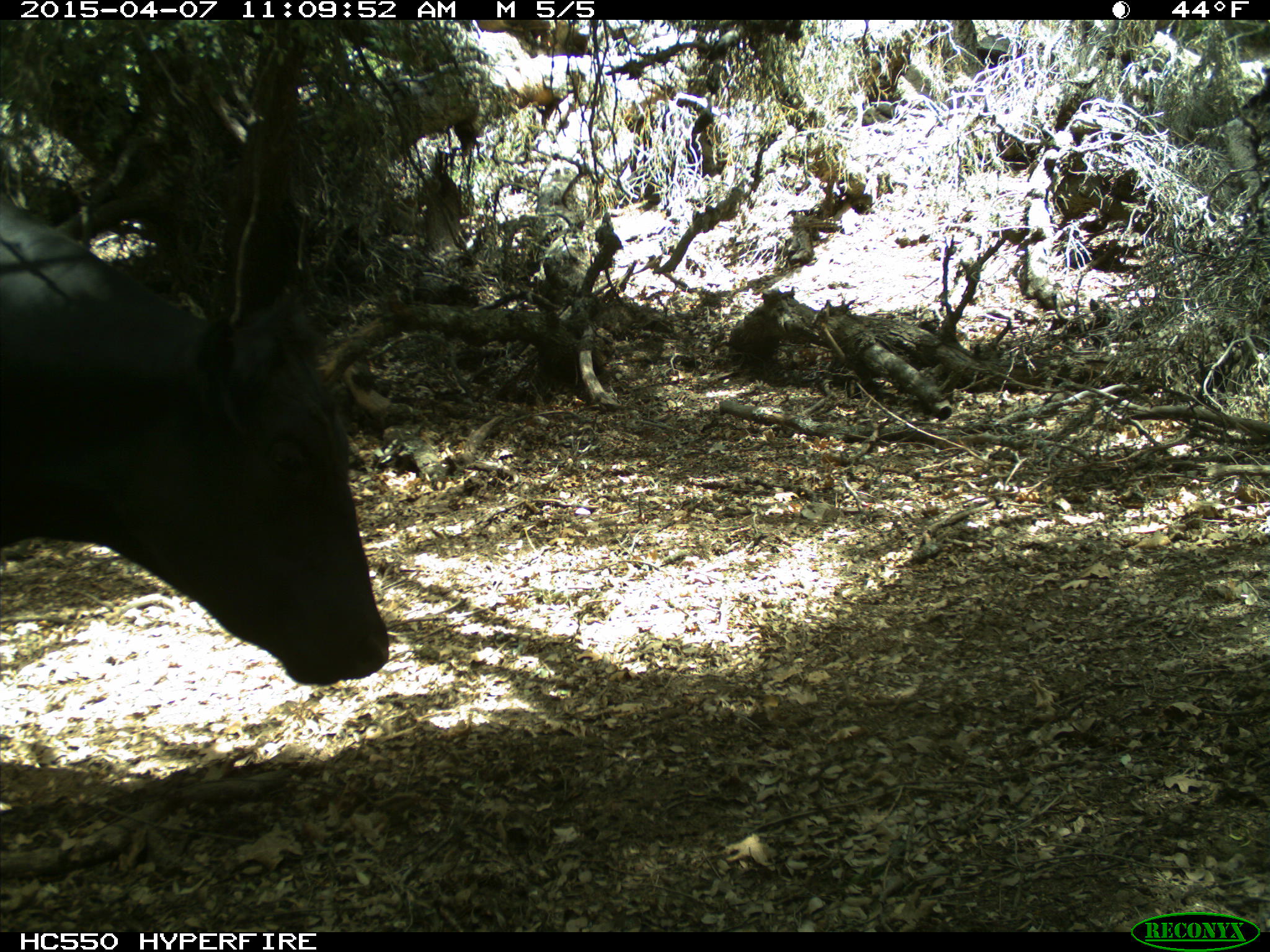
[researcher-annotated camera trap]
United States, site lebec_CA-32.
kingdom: Animalia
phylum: Chordata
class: Mammalia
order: Artiodactyla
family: Bovidae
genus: Bos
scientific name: Bos taurus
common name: domestic cow